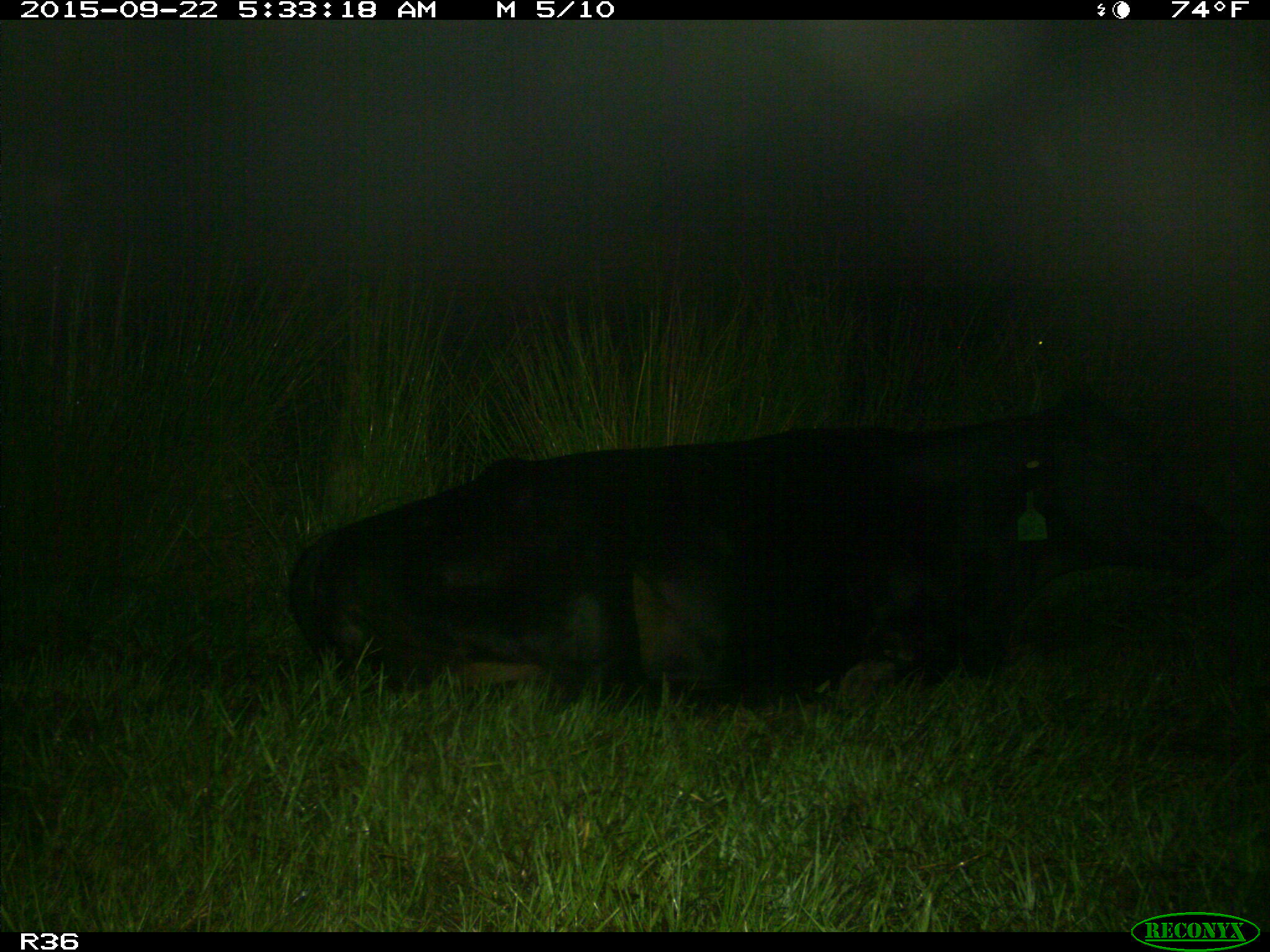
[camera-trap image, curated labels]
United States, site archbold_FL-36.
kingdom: Animalia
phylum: Chordata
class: Mammalia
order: Artiodactyla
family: Bovidae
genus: Bos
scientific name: Bos taurus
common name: domestic cow